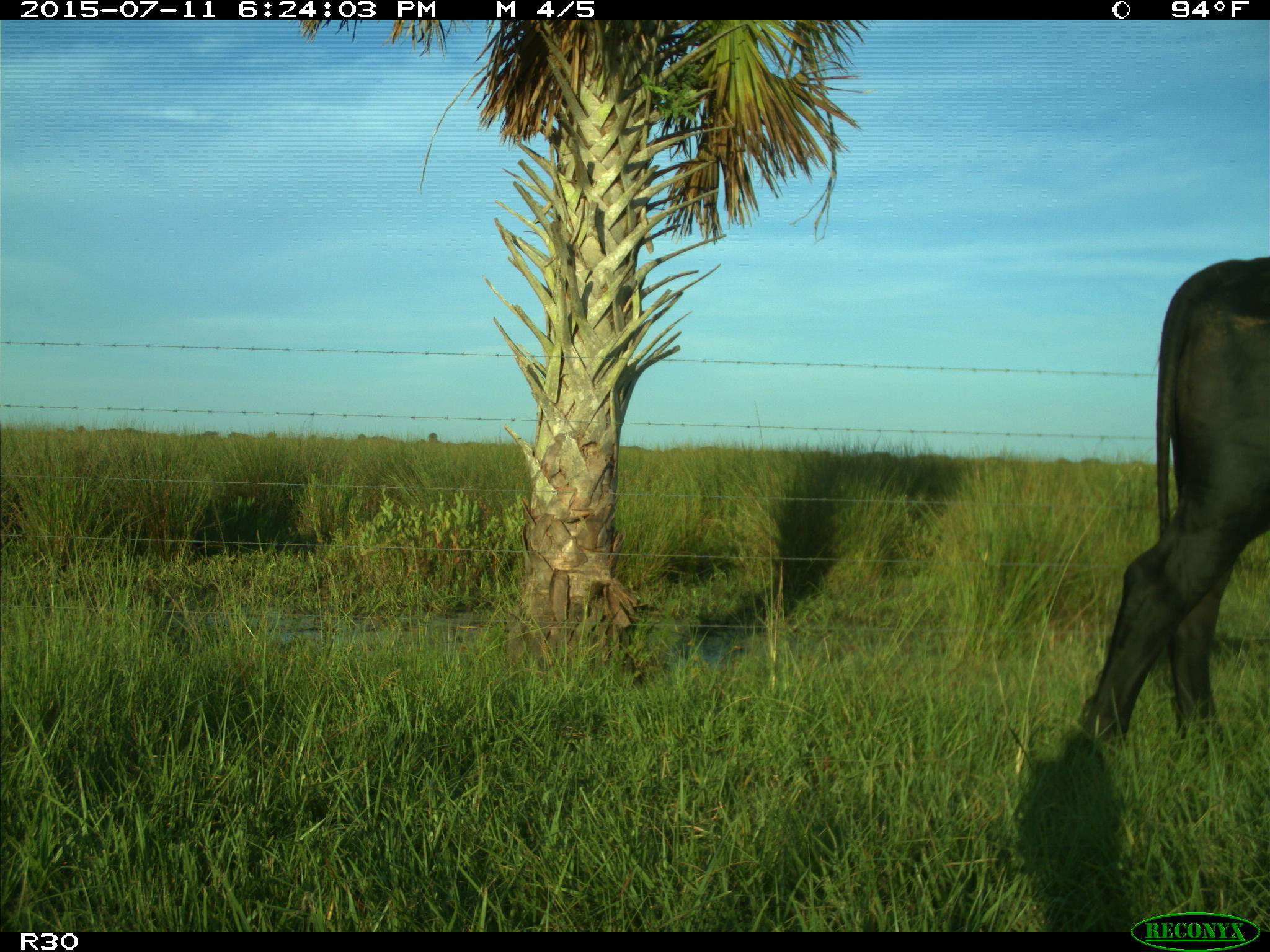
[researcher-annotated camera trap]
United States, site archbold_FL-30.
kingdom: Animalia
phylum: Chordata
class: Mammalia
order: Artiodactyla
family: Bovidae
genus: Bos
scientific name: Bos taurus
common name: domestic cow